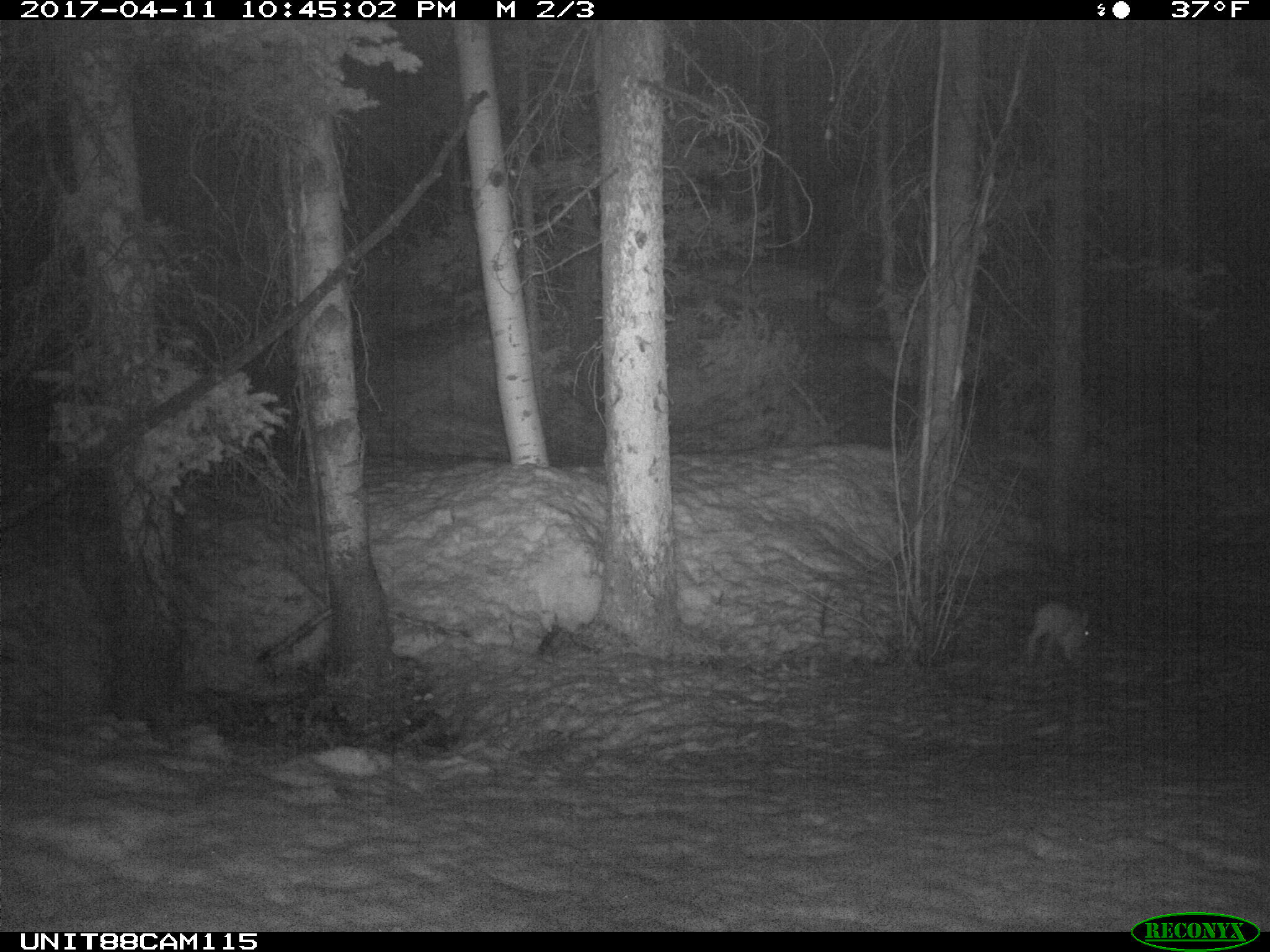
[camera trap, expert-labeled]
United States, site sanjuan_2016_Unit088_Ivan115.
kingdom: Animalia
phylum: Chordata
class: Mammalia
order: Lagomorpha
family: Leporidae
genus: Lepus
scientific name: Lepus americanus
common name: snowshoe hare